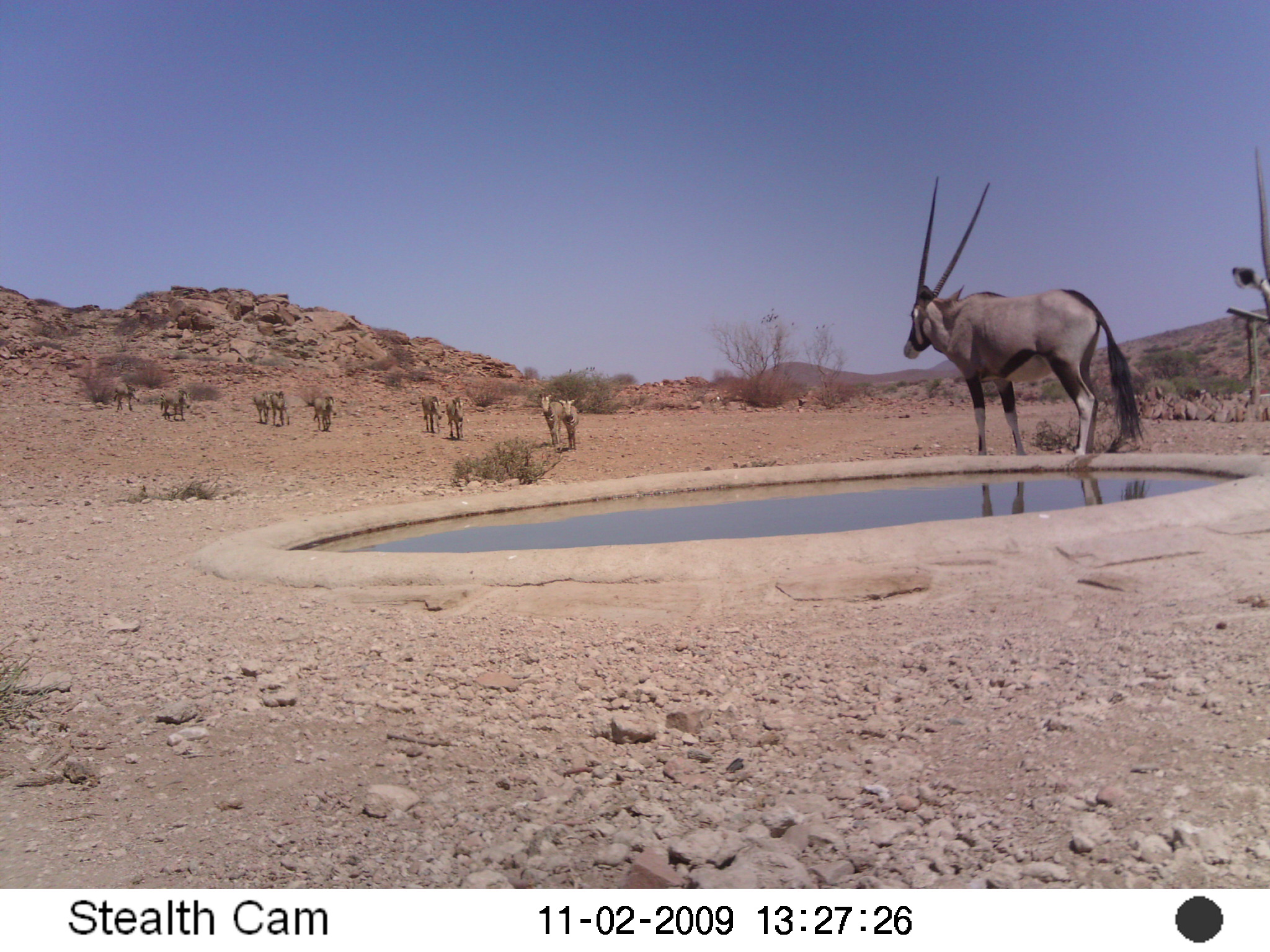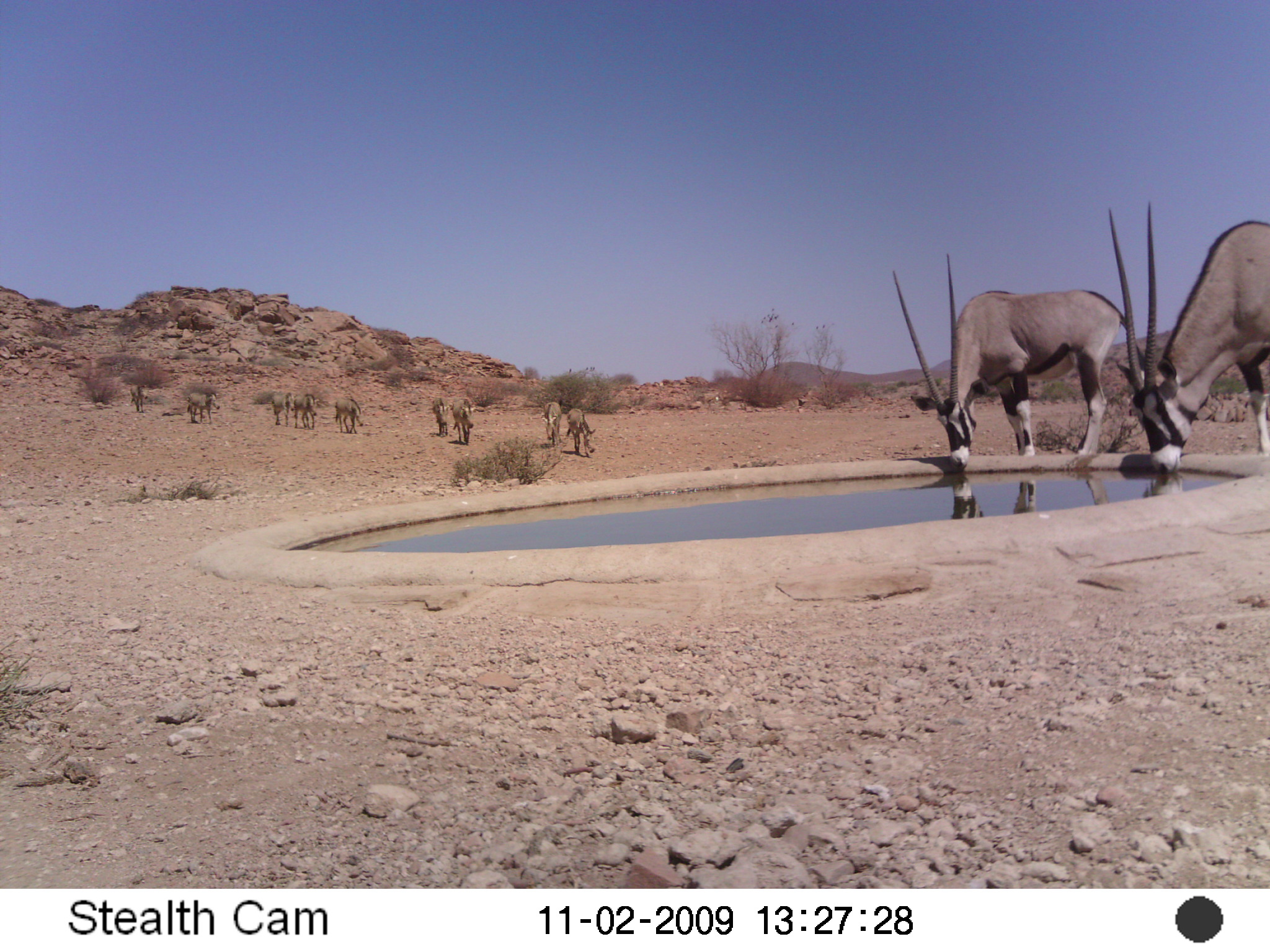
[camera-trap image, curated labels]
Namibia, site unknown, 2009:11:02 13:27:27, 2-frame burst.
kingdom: Animalia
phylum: Chordata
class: Mammalia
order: Artiodactyla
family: Bovidae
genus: Oryx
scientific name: Oryx gazella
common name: gemsbok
Oryx gazella (gemsbok).